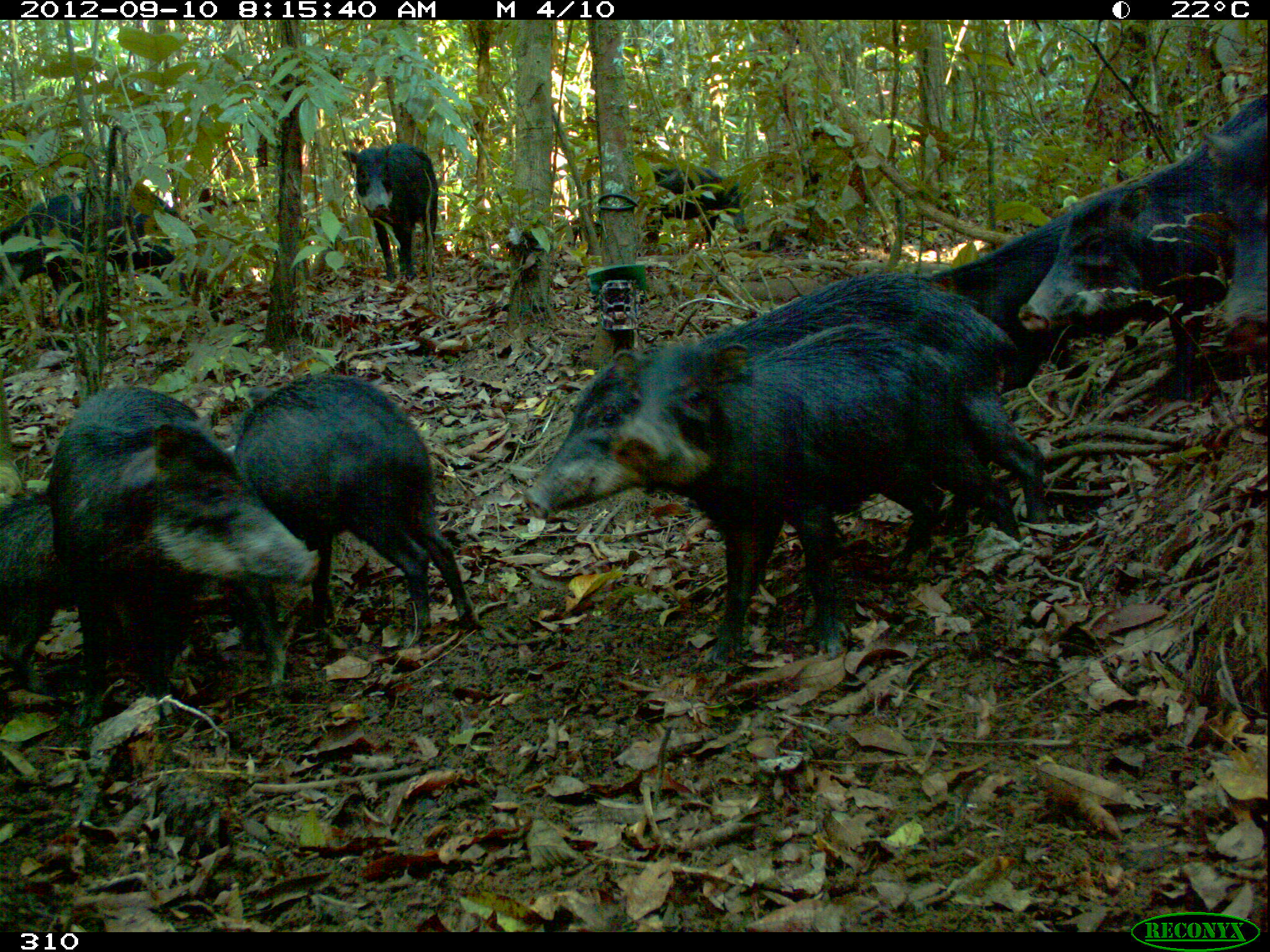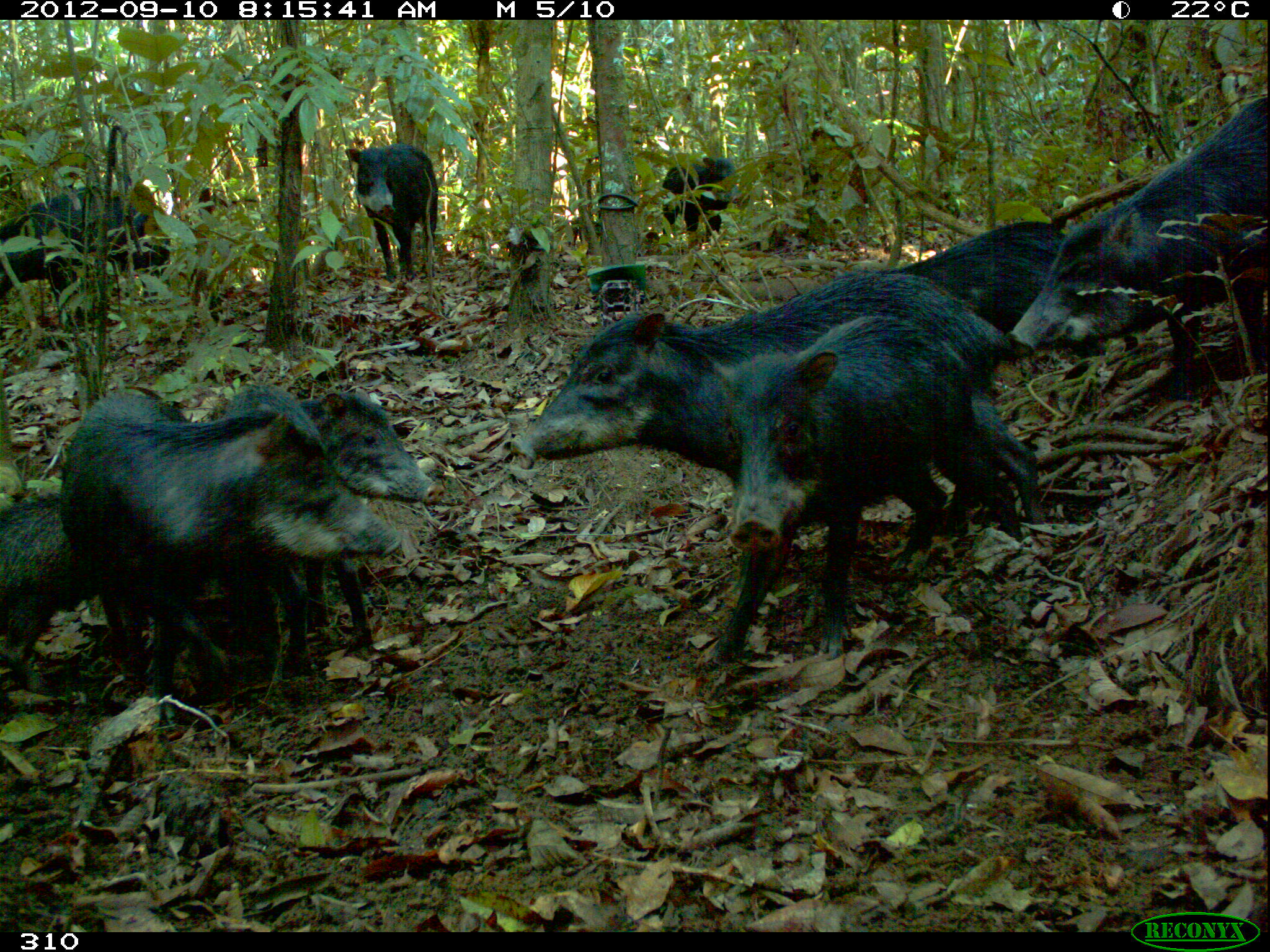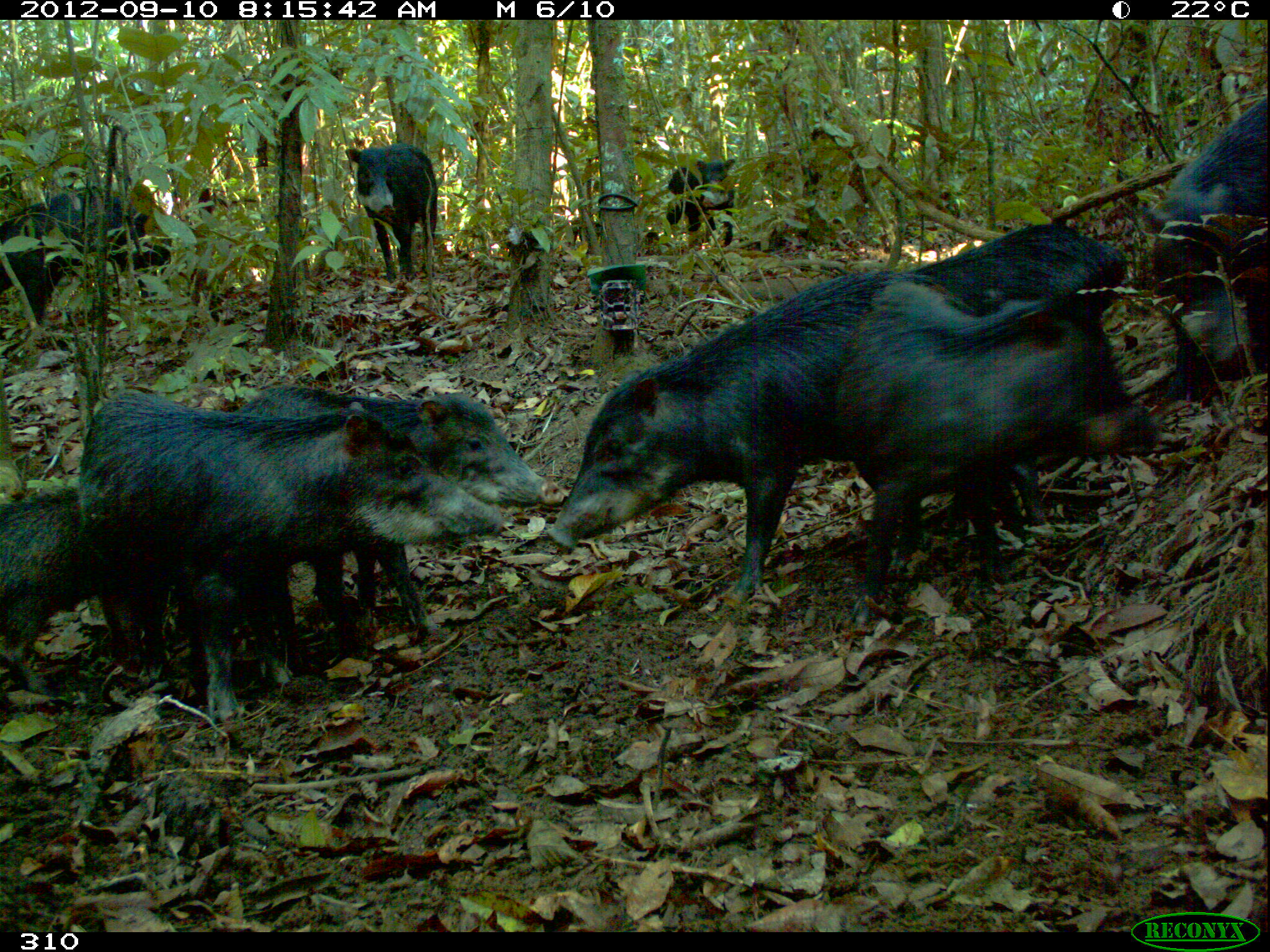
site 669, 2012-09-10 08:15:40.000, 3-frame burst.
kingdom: Animalia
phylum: Chordata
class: Mammalia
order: Artiodactyla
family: Tayassuidae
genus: Tayassu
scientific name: Tayassu pecari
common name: white-lipped peccary